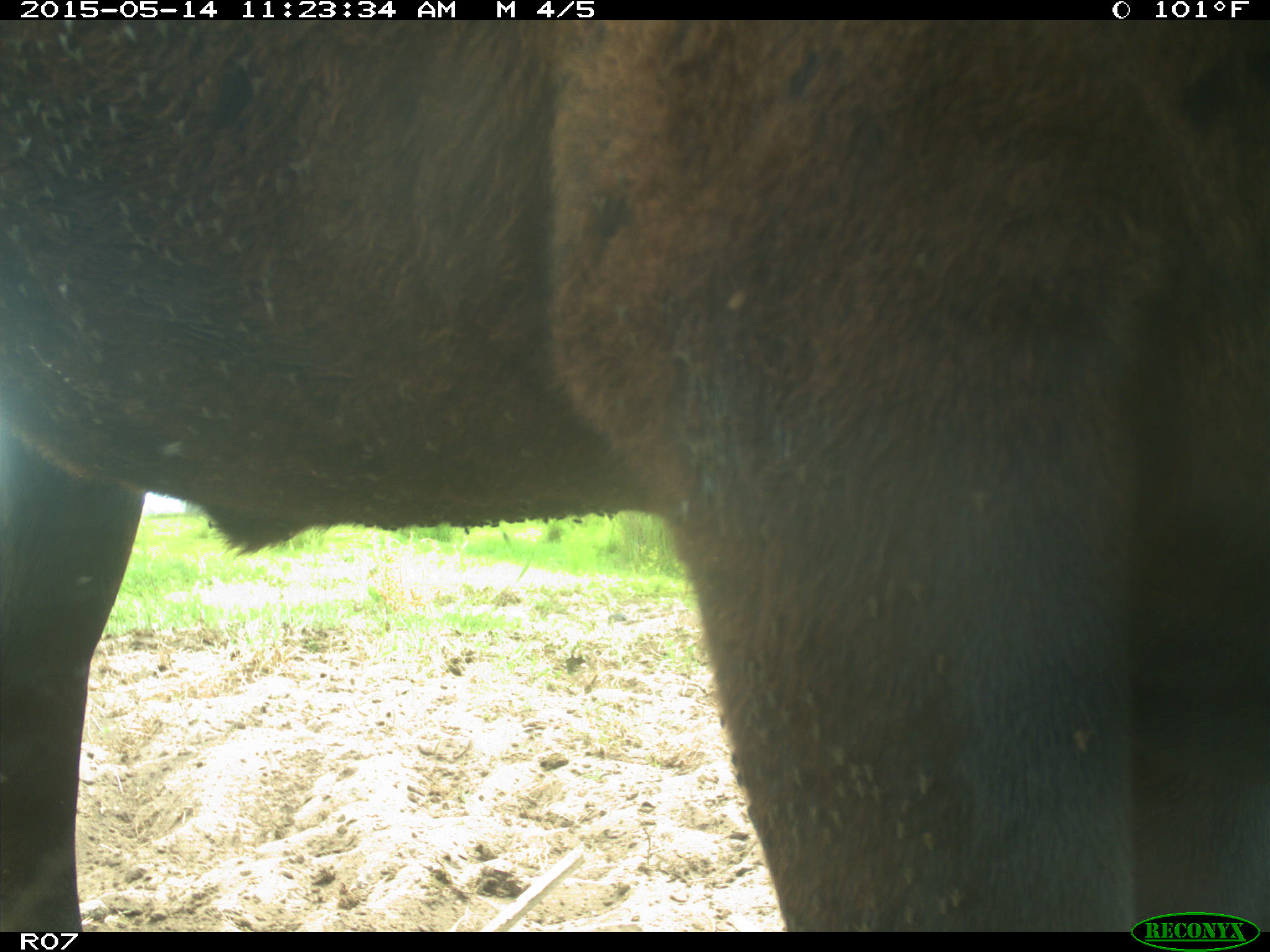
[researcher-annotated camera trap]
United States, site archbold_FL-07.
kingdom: Animalia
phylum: Chordata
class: Mammalia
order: Artiodactyla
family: Bovidae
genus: Bos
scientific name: Bos taurus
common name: domestic cow